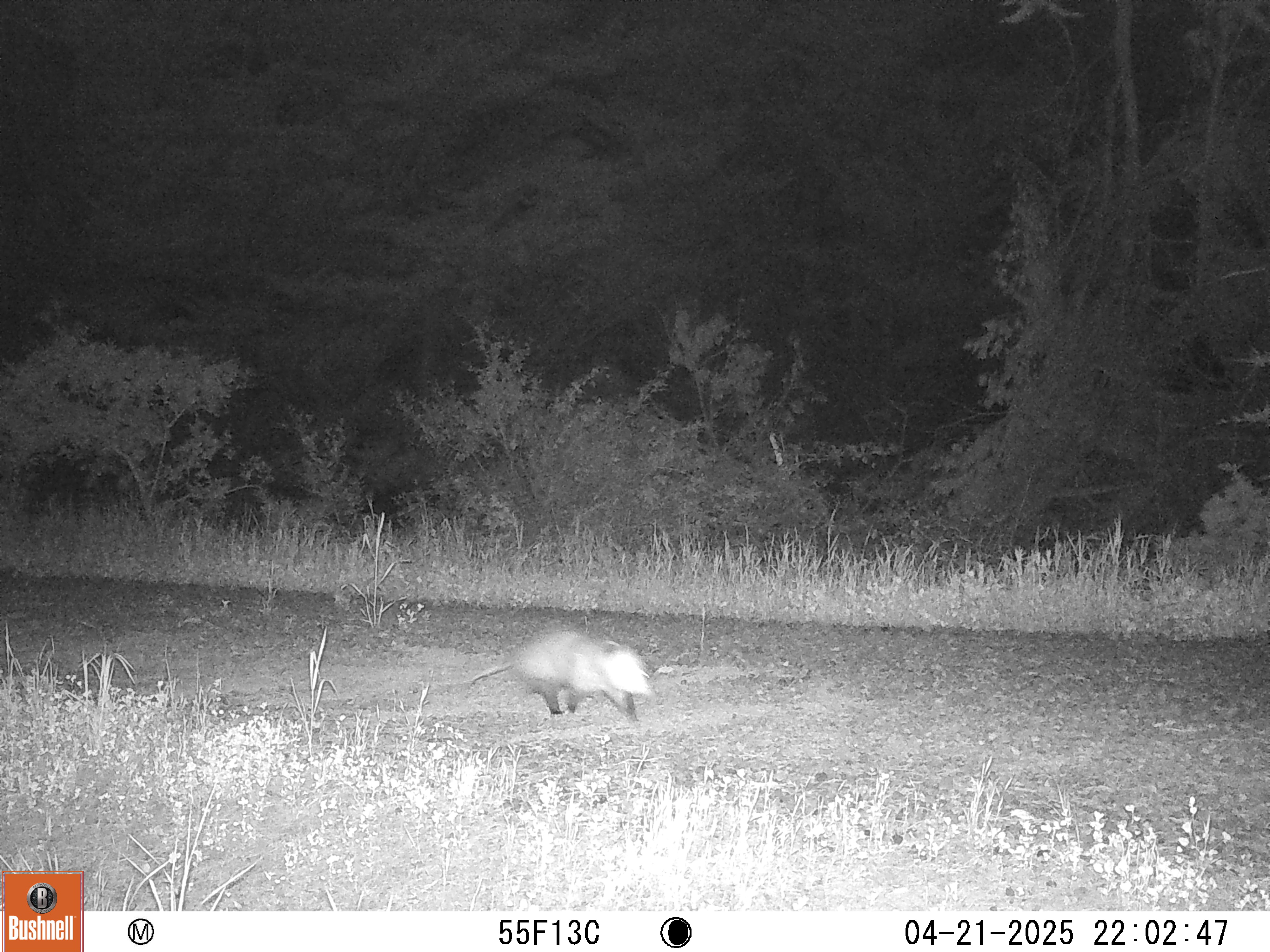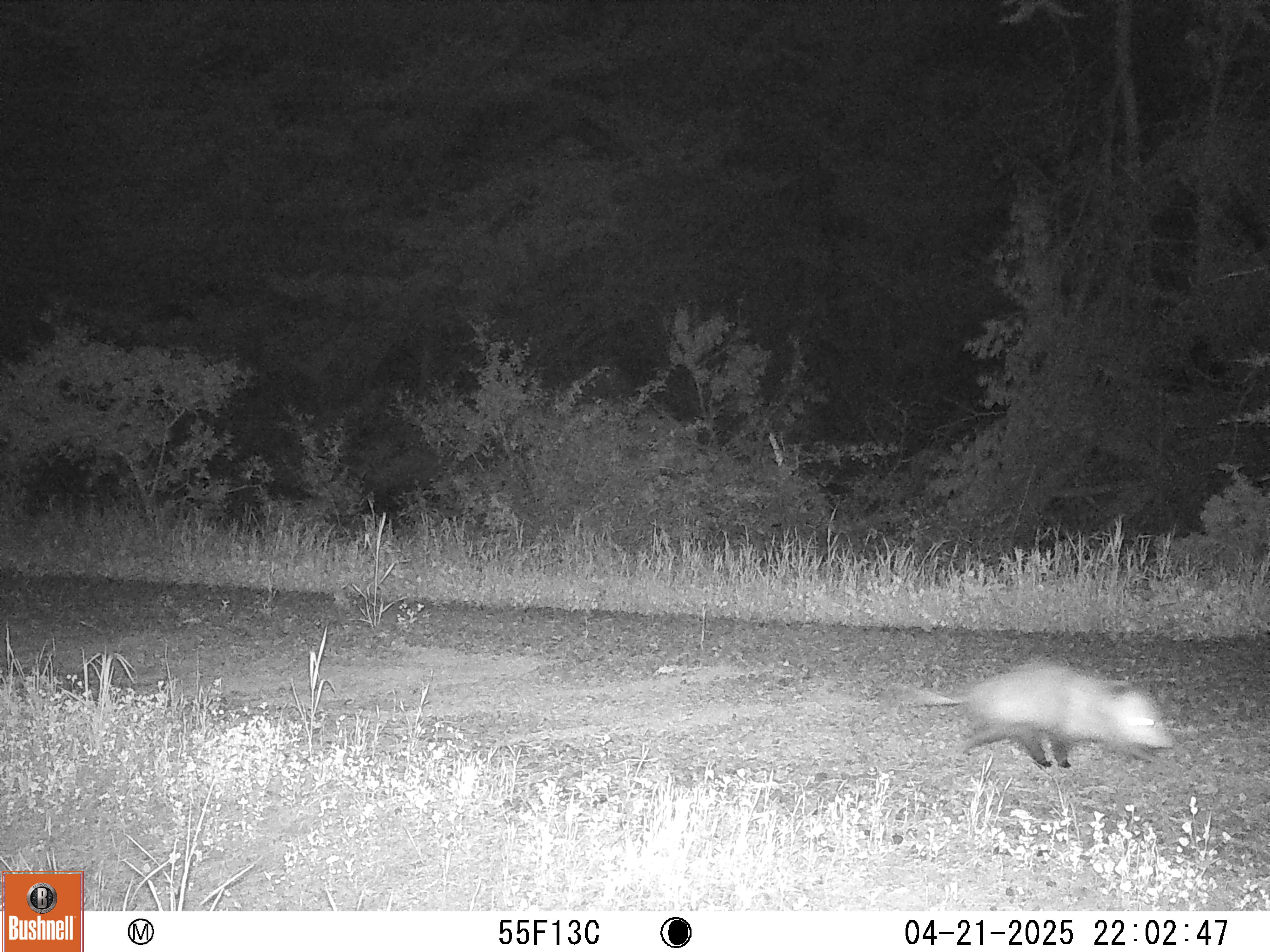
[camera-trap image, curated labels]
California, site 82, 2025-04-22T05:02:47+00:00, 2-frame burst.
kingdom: Animalia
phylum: Chordata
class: Mammalia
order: Didelphimorphia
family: Didelphidae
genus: Didelphis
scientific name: Didelphis virginiana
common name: virginia opossum